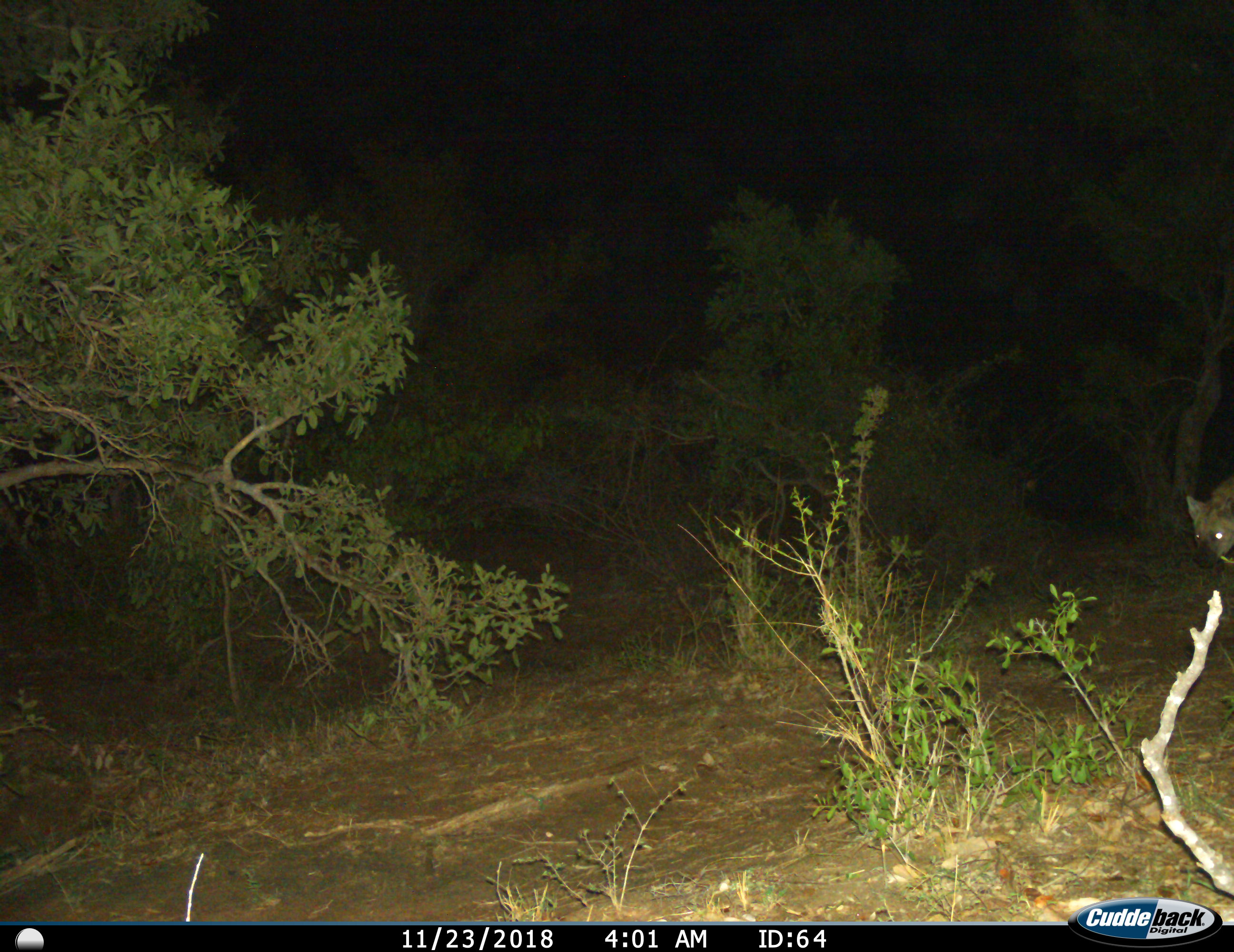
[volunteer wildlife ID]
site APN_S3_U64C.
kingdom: Animalia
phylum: Chordata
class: Mammalia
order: Carnivora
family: Hyaenidae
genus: Crocuta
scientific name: Crocuta crocuta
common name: spotted hyena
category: hyenaspotted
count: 1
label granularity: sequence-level